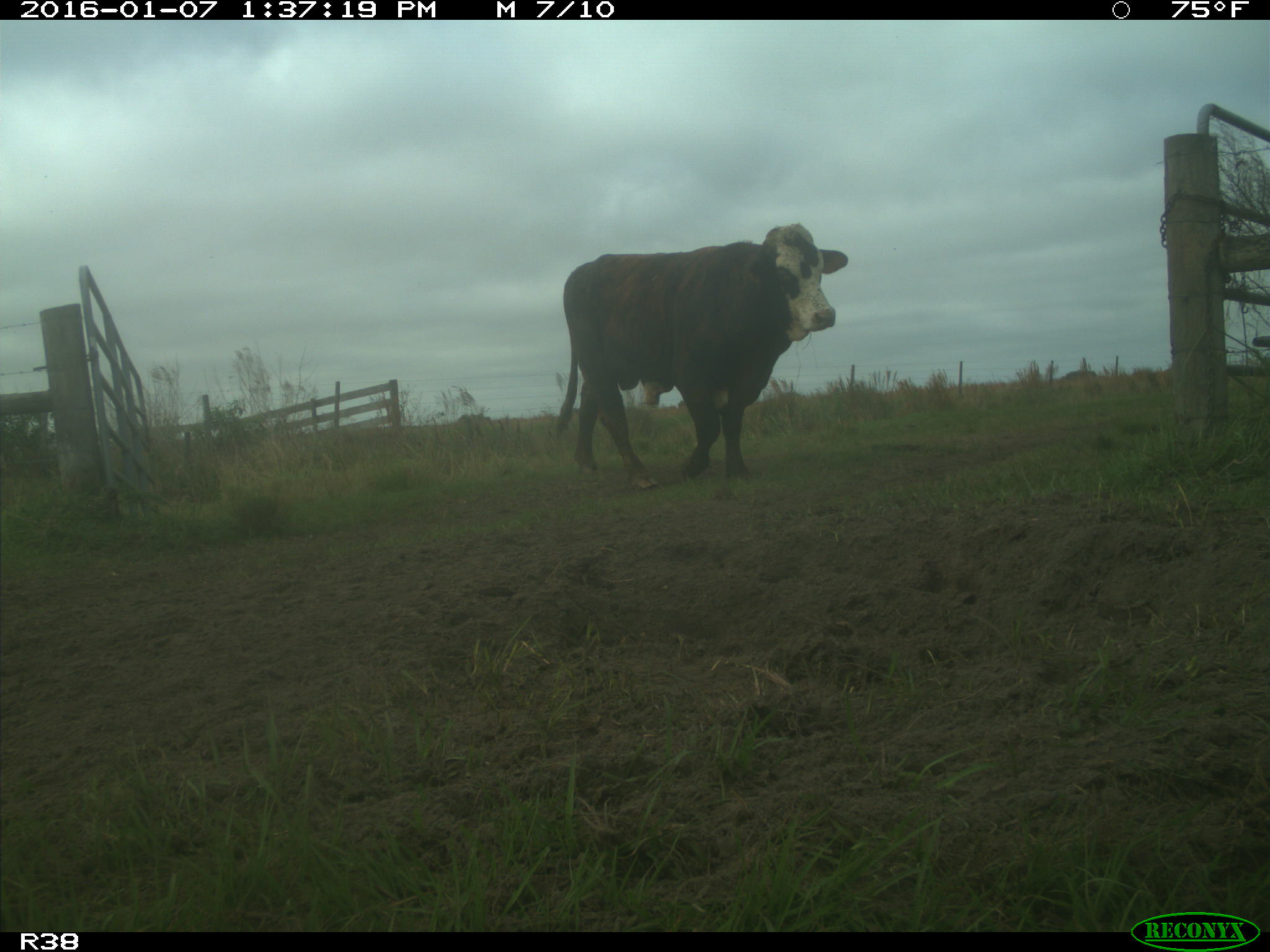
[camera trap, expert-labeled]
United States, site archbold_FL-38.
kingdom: Animalia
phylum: Chordata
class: Mammalia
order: Artiodactyla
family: Bovidae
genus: Bos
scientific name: Bos taurus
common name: domestic cow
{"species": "Bos taurus (domestic cow)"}